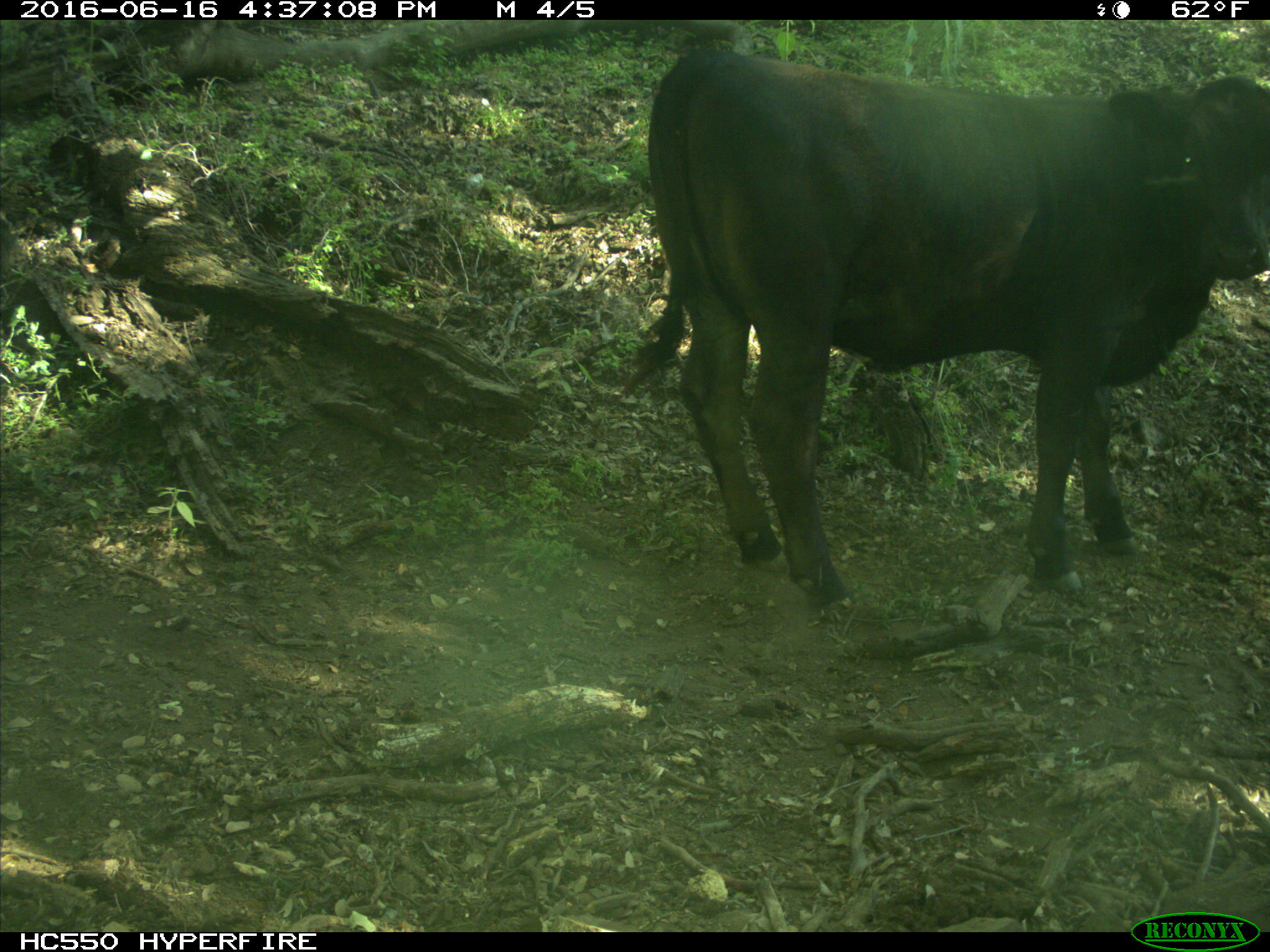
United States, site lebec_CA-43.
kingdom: Animalia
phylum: Chordata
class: Mammalia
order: Artiodactyla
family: Bovidae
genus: Bos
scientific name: Bos taurus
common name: domestic cow